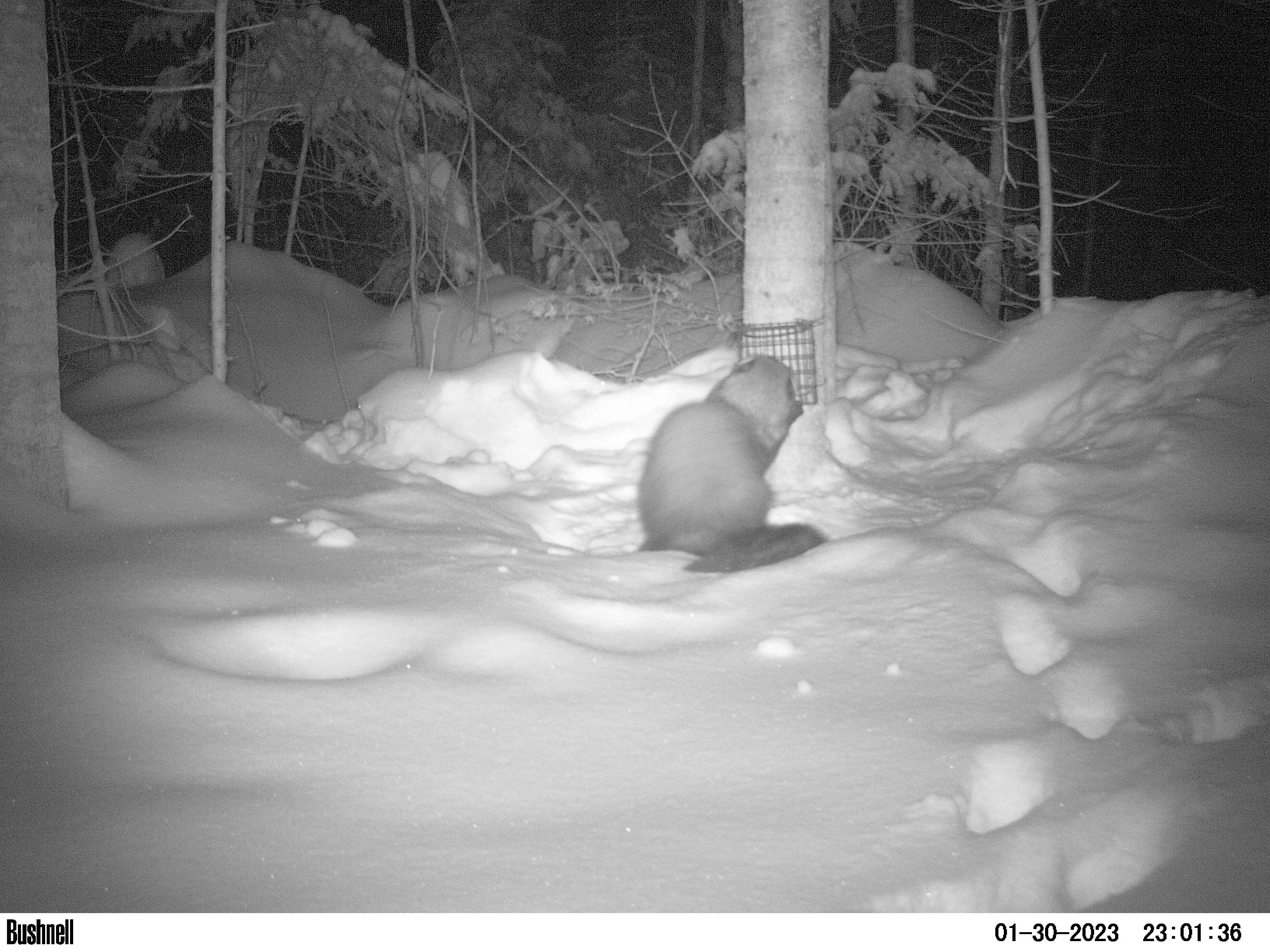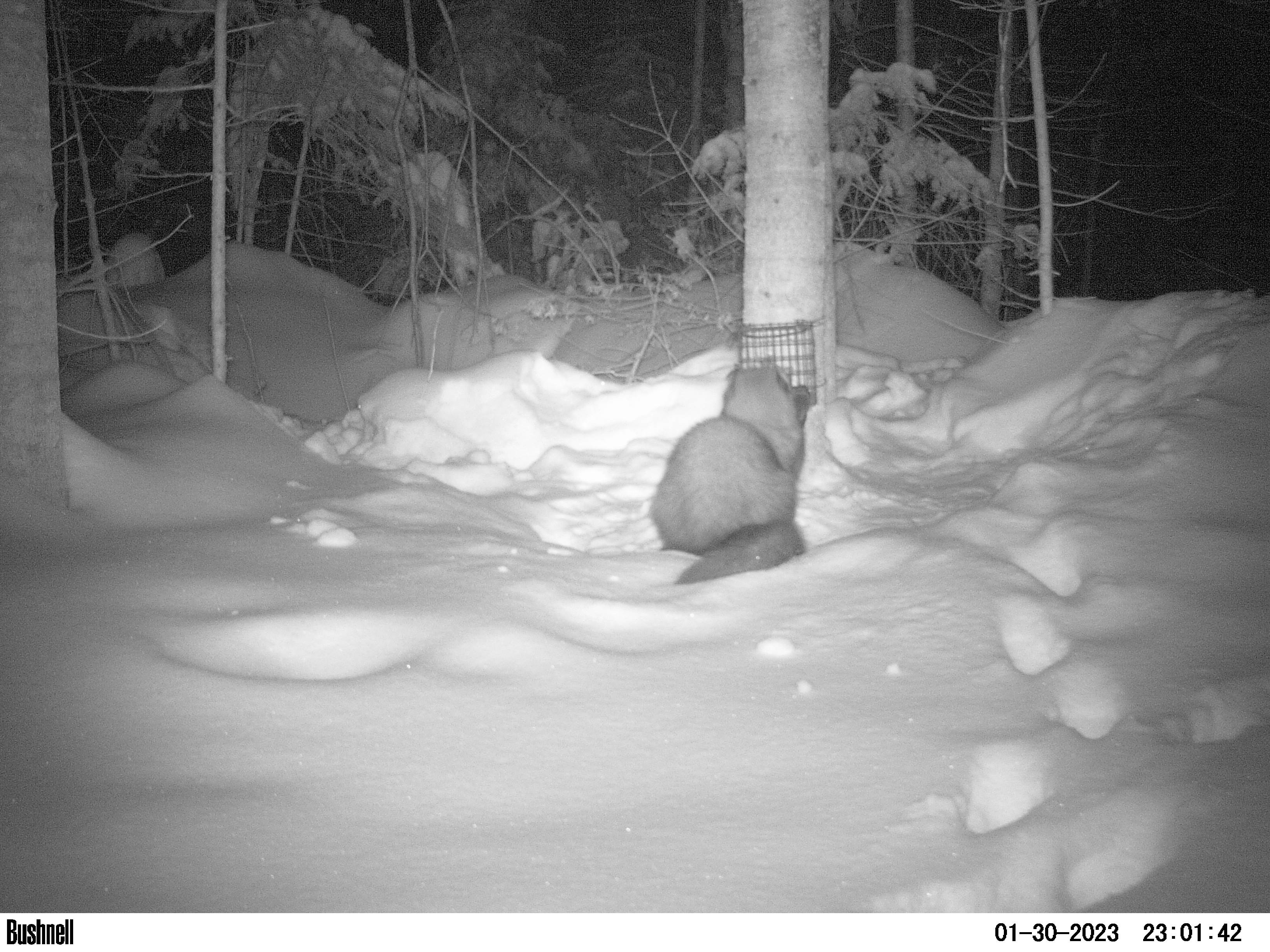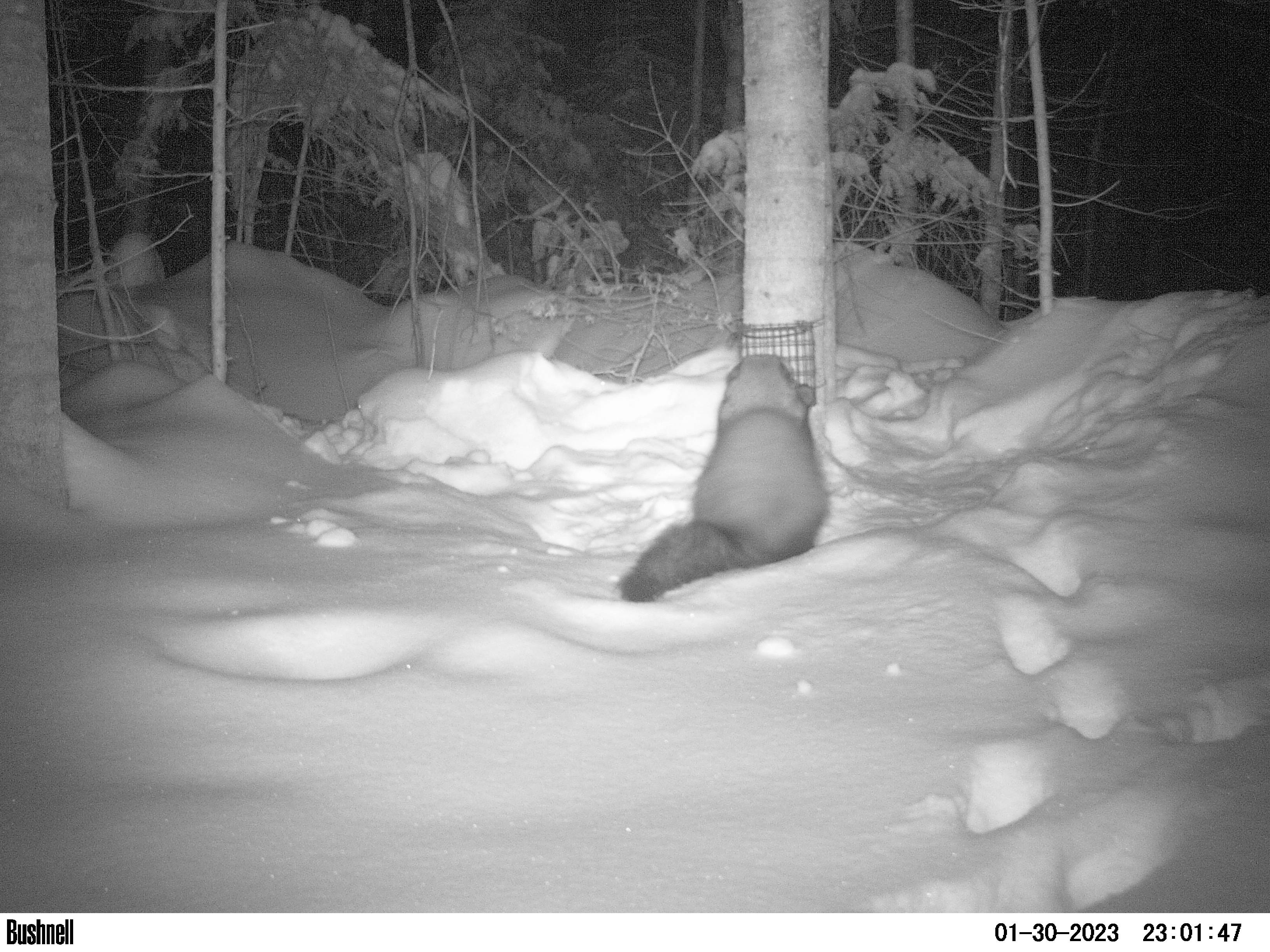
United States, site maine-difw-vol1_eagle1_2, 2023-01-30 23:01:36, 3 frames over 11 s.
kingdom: Animalia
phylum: Chordata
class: Mammalia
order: Carnivora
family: Mustelidae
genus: Pekania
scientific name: Pekania pennanti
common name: fisher